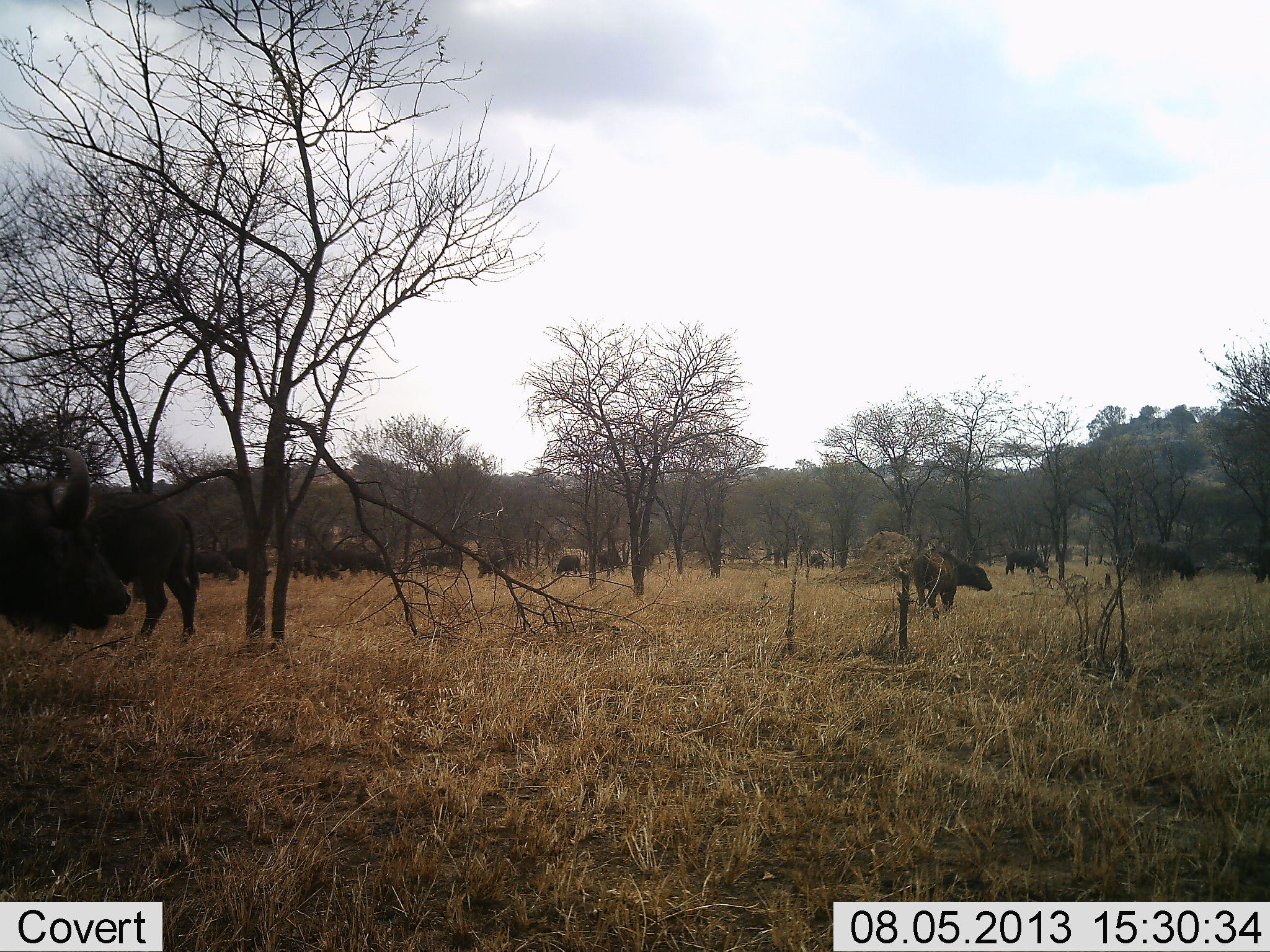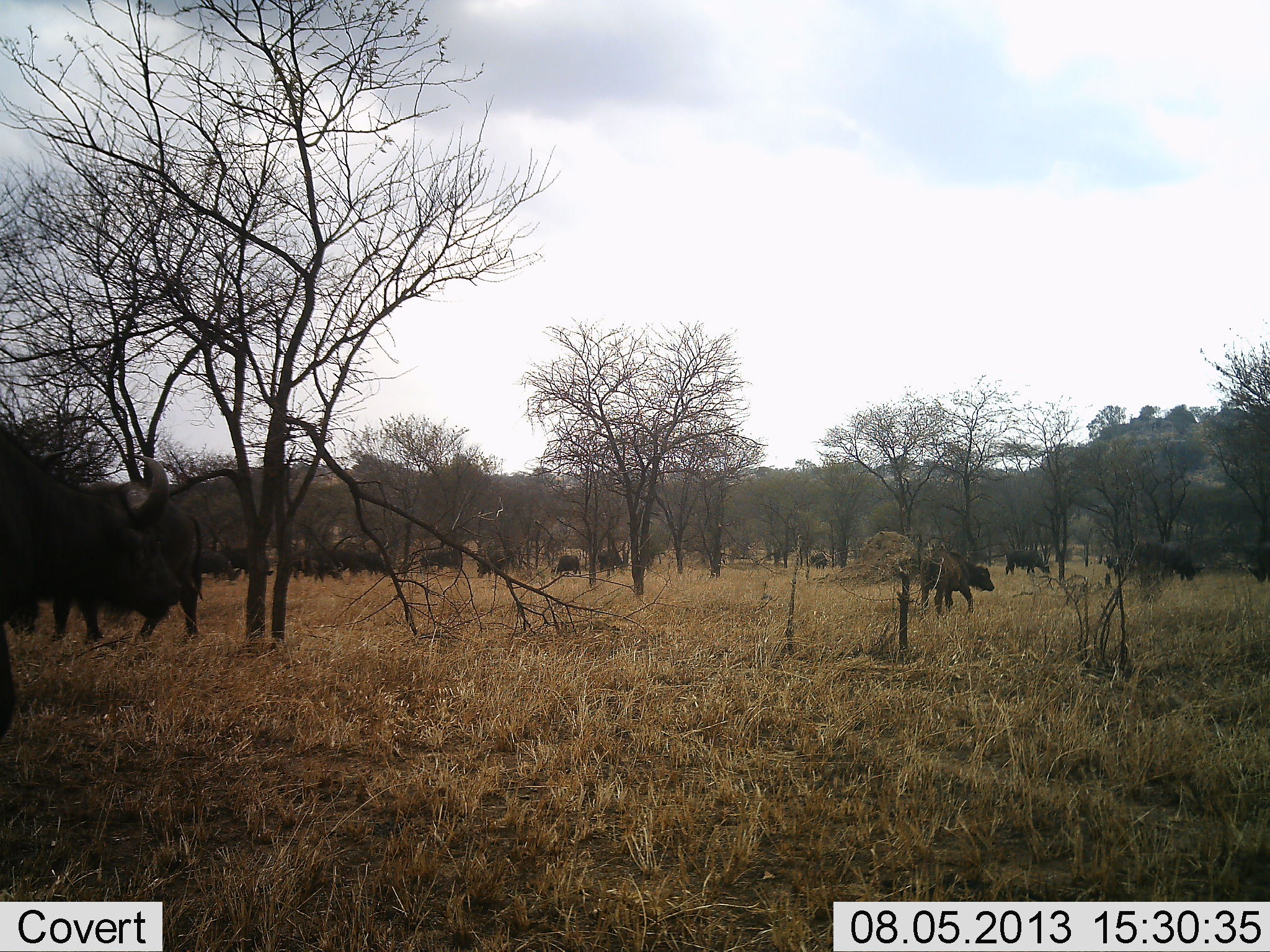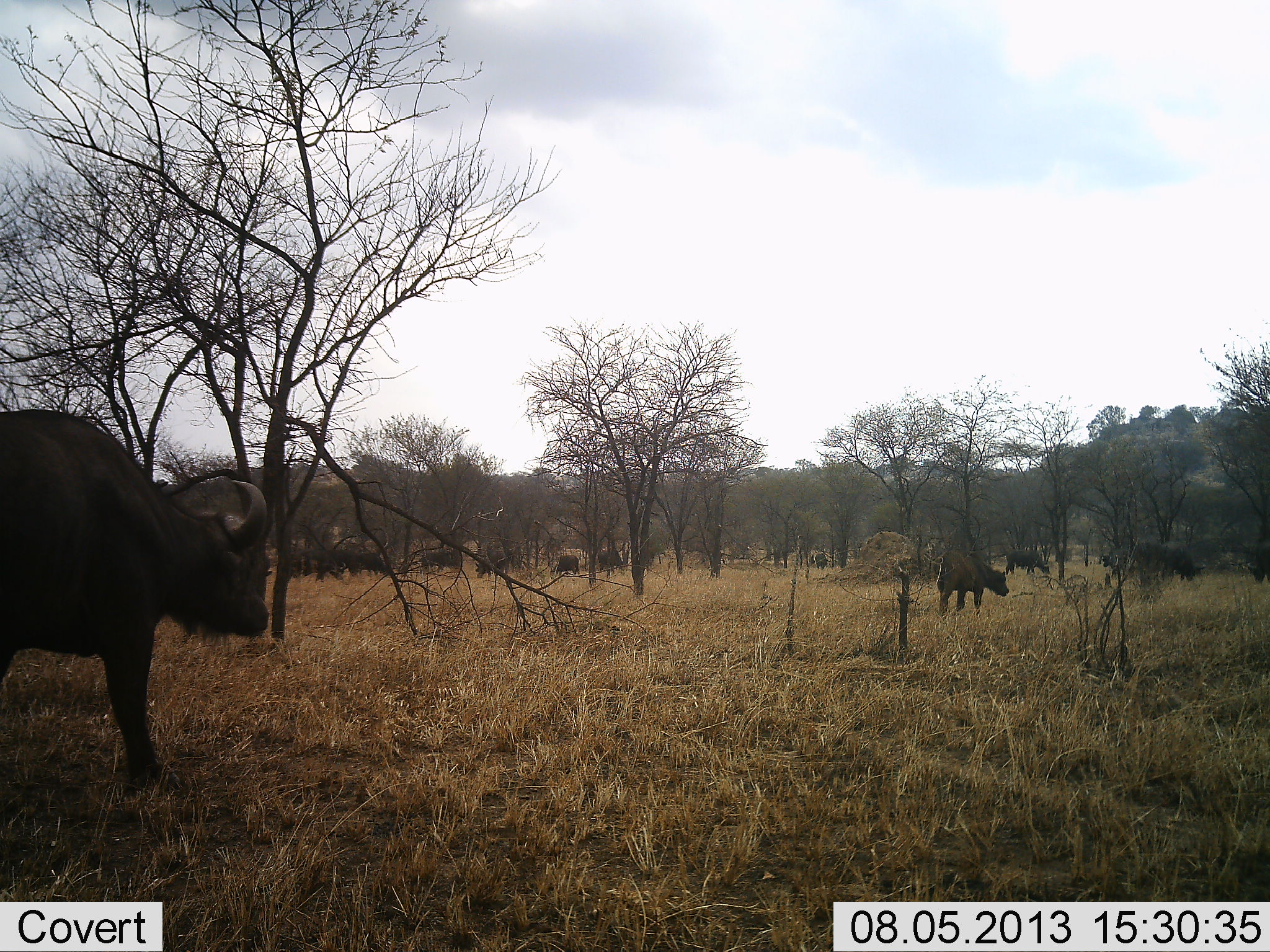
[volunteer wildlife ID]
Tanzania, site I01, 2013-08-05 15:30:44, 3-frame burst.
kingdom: Animalia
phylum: Chordata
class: Mammalia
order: Artiodactyla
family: Bovidae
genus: Syncerus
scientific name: Syncerus caffer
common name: cape buffalo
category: buffalo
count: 11-50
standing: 50%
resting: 6%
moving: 75%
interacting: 0%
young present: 31%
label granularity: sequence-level